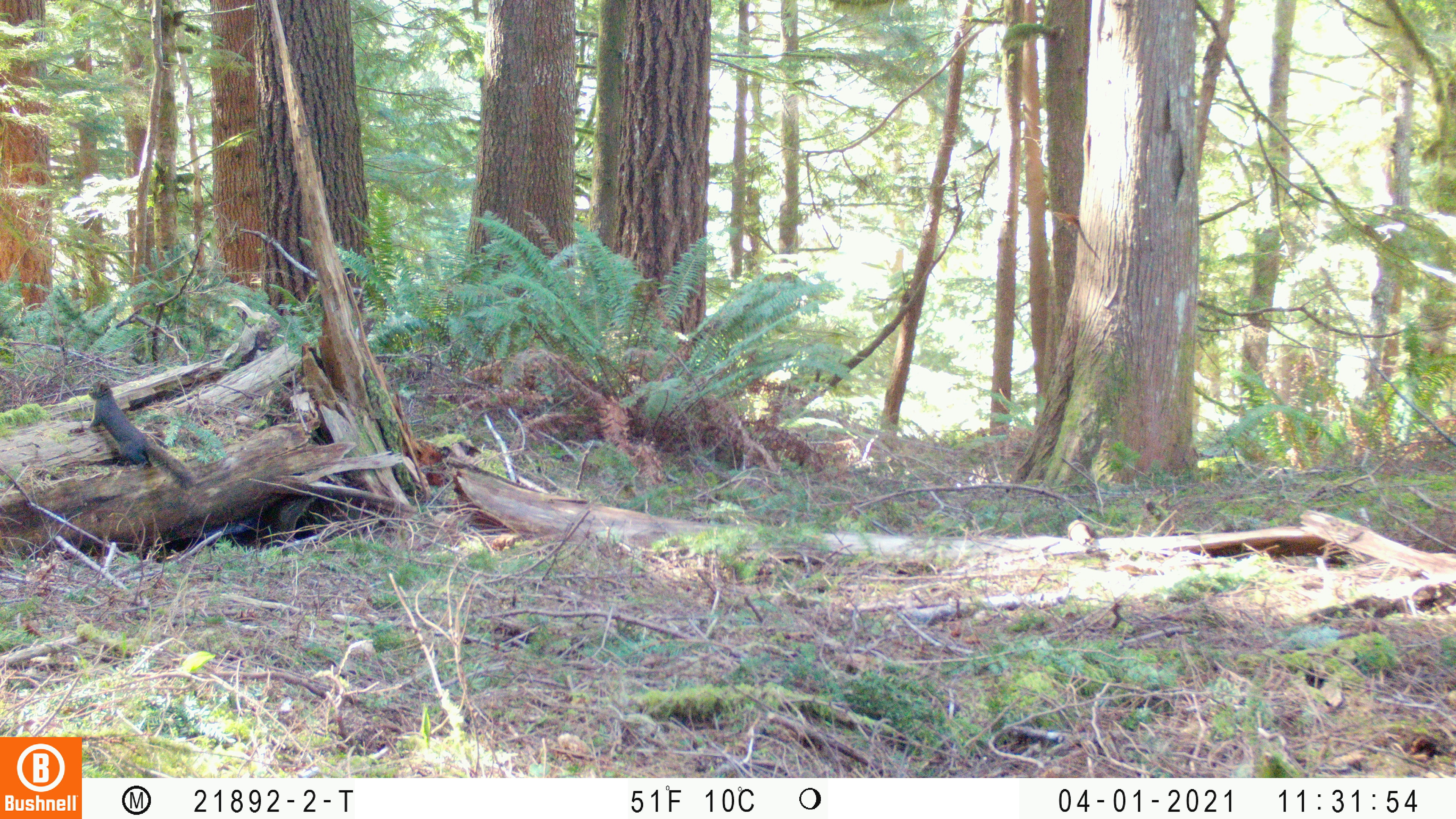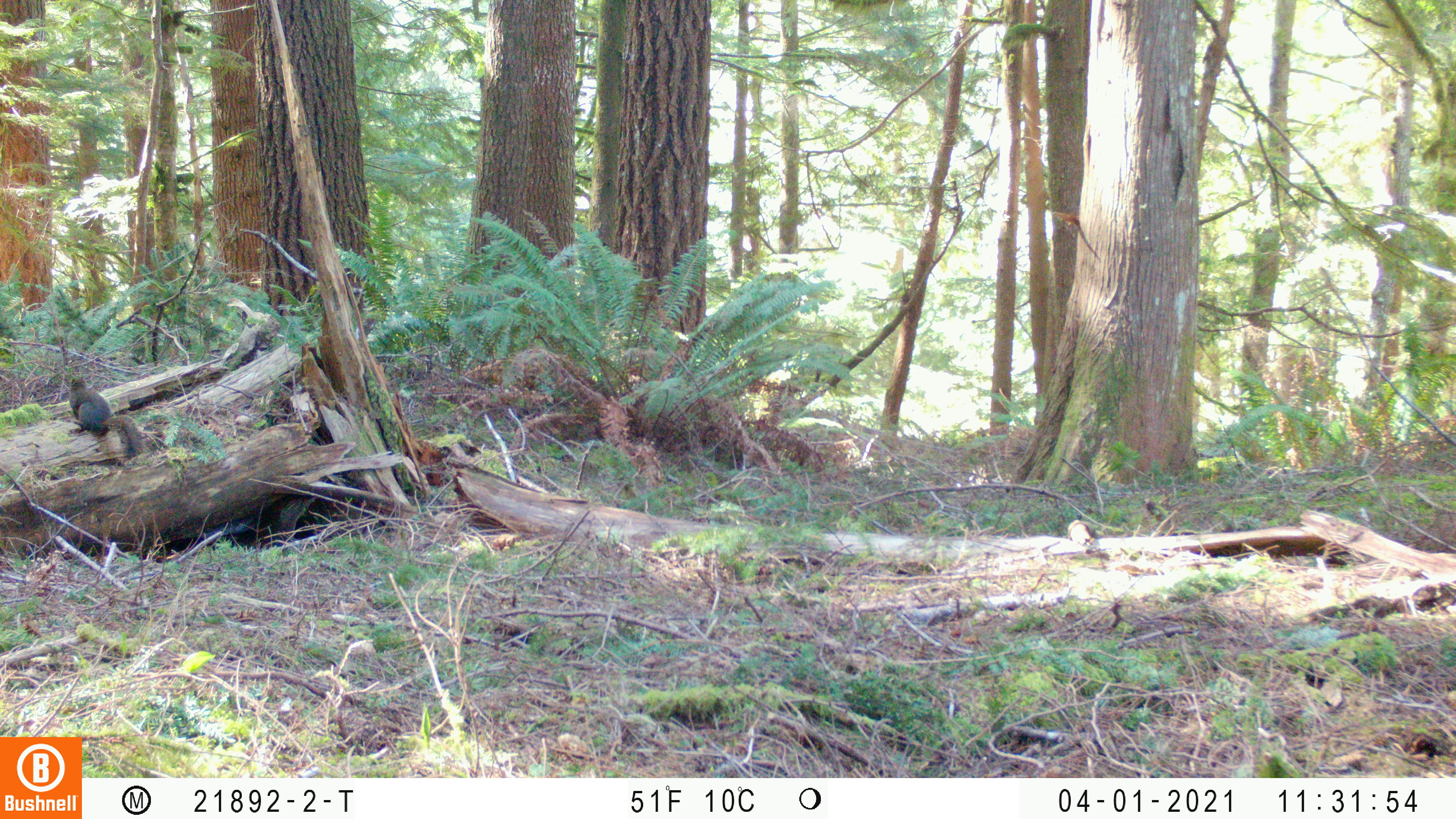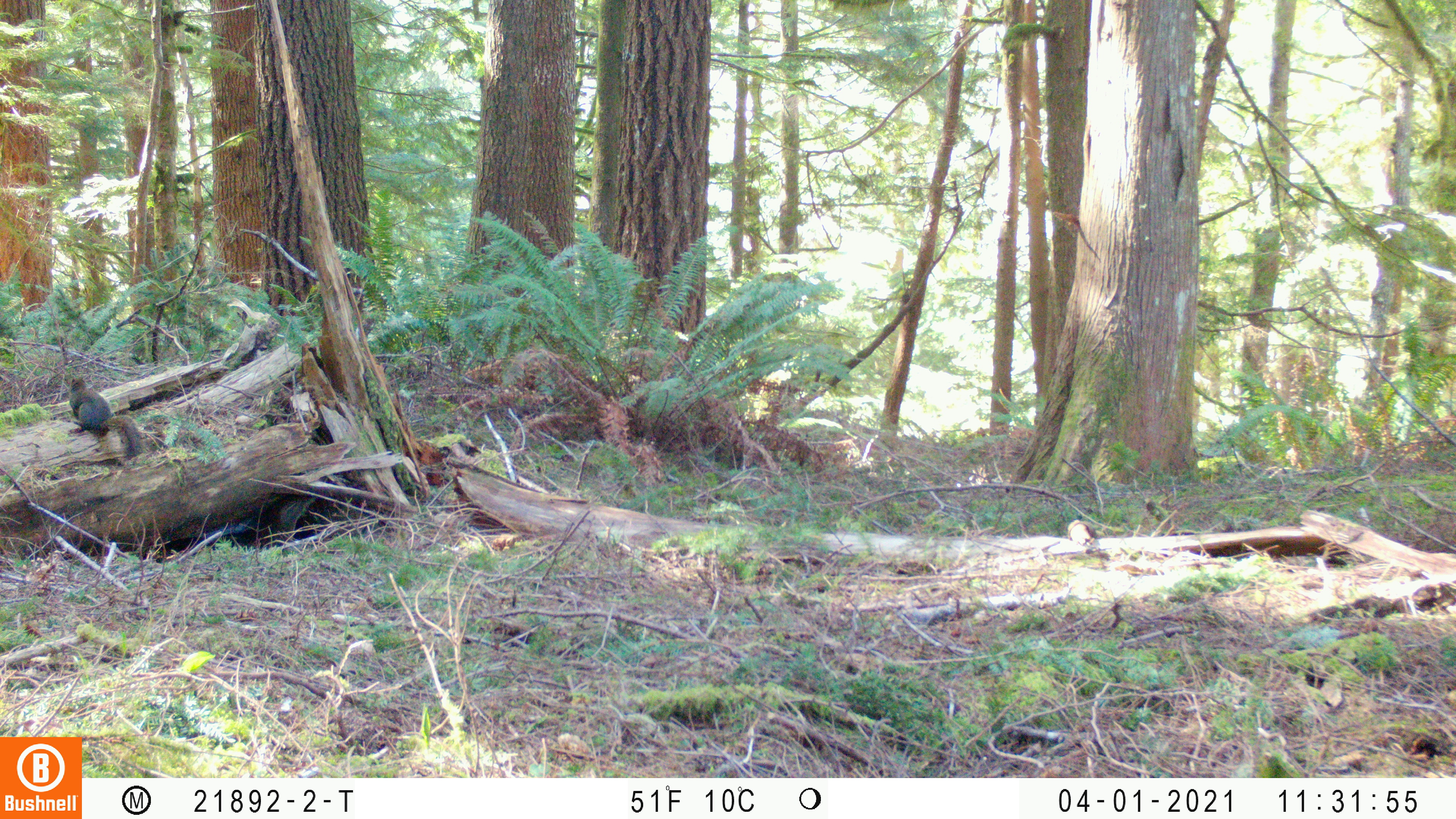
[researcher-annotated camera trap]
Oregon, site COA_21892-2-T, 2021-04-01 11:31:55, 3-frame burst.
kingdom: Animalia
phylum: Chordata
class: Mammalia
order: Rodentia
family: Sciuridae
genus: Tamiasciurus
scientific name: Tamiasciurus douglasii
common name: douglas squirrel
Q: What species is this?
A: Douglas squirrel (Tamiasciurus douglasii).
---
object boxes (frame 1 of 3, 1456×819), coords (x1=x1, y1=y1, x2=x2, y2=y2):
douglas squirrel: (x1=64, y1=355, x2=215, y2=515)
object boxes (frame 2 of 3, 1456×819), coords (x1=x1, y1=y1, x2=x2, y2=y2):
douglas squirrel: (x1=54, y1=365, x2=155, y2=475)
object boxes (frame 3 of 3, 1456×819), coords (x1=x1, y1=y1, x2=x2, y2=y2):
douglas squirrel: (x1=56, y1=369, x2=155, y2=467)